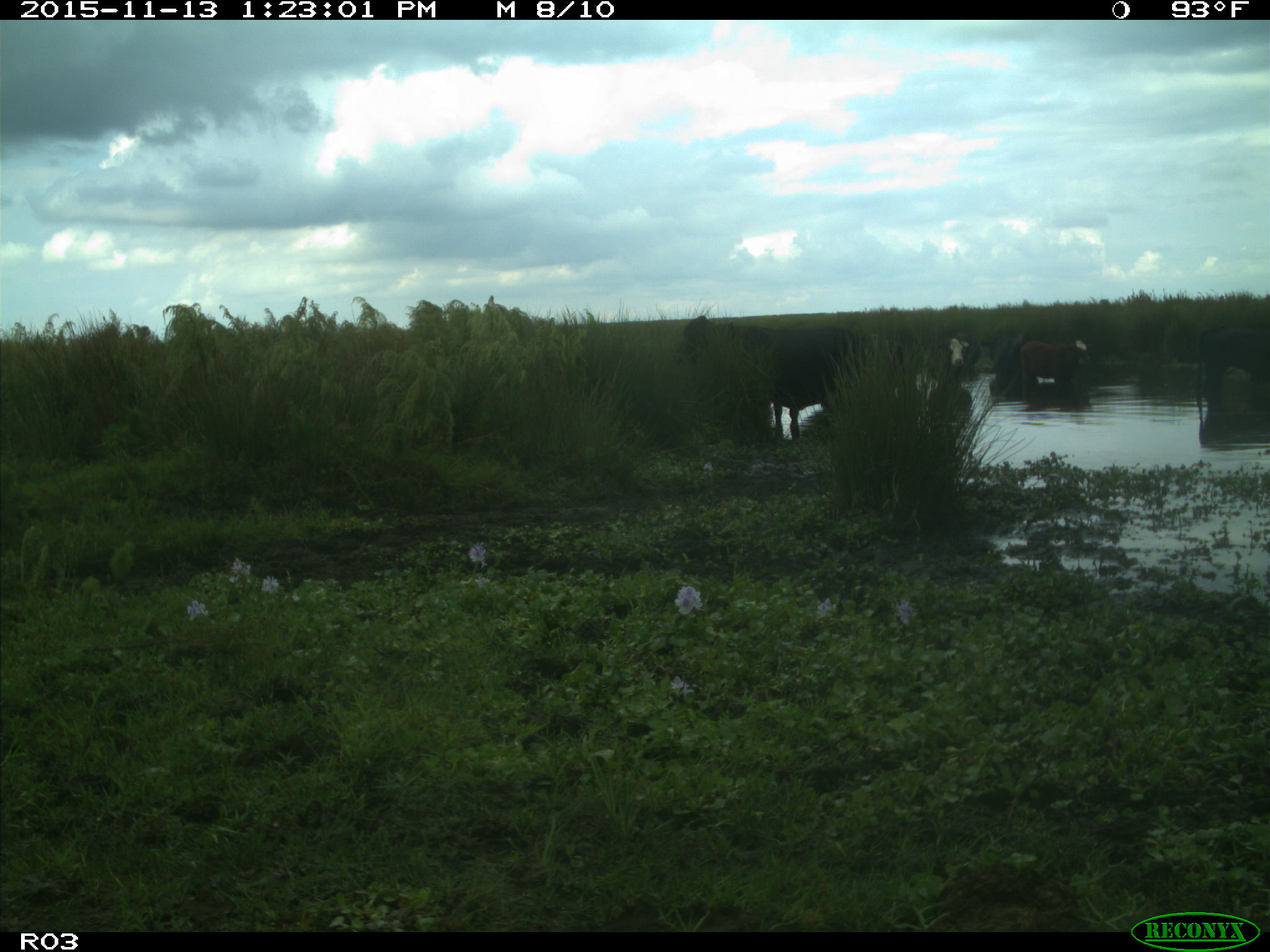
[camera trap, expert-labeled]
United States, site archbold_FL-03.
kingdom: Animalia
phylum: Chordata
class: Mammalia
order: Artiodactyla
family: Bovidae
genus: Bos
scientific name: Bos taurus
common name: domestic cow